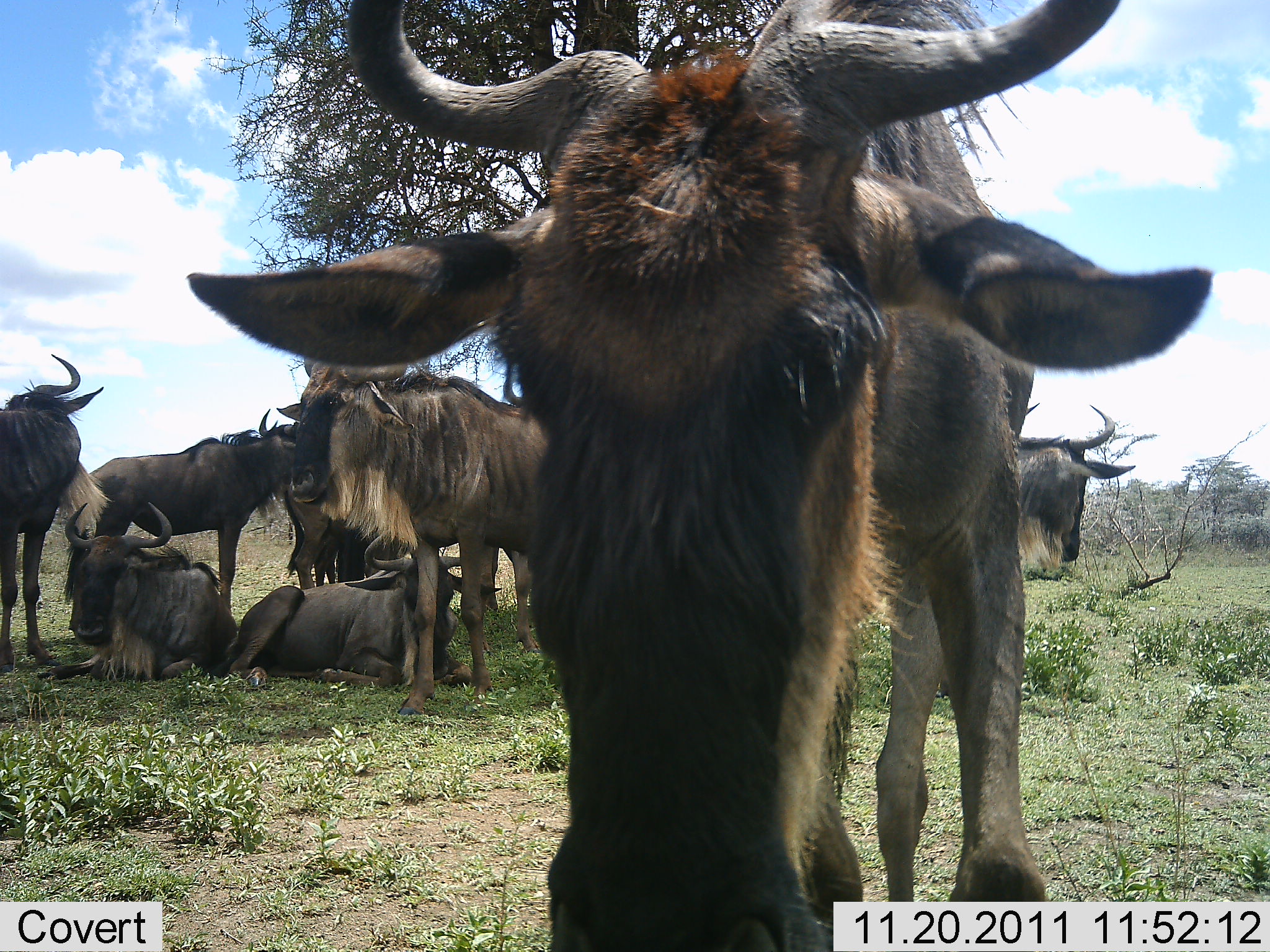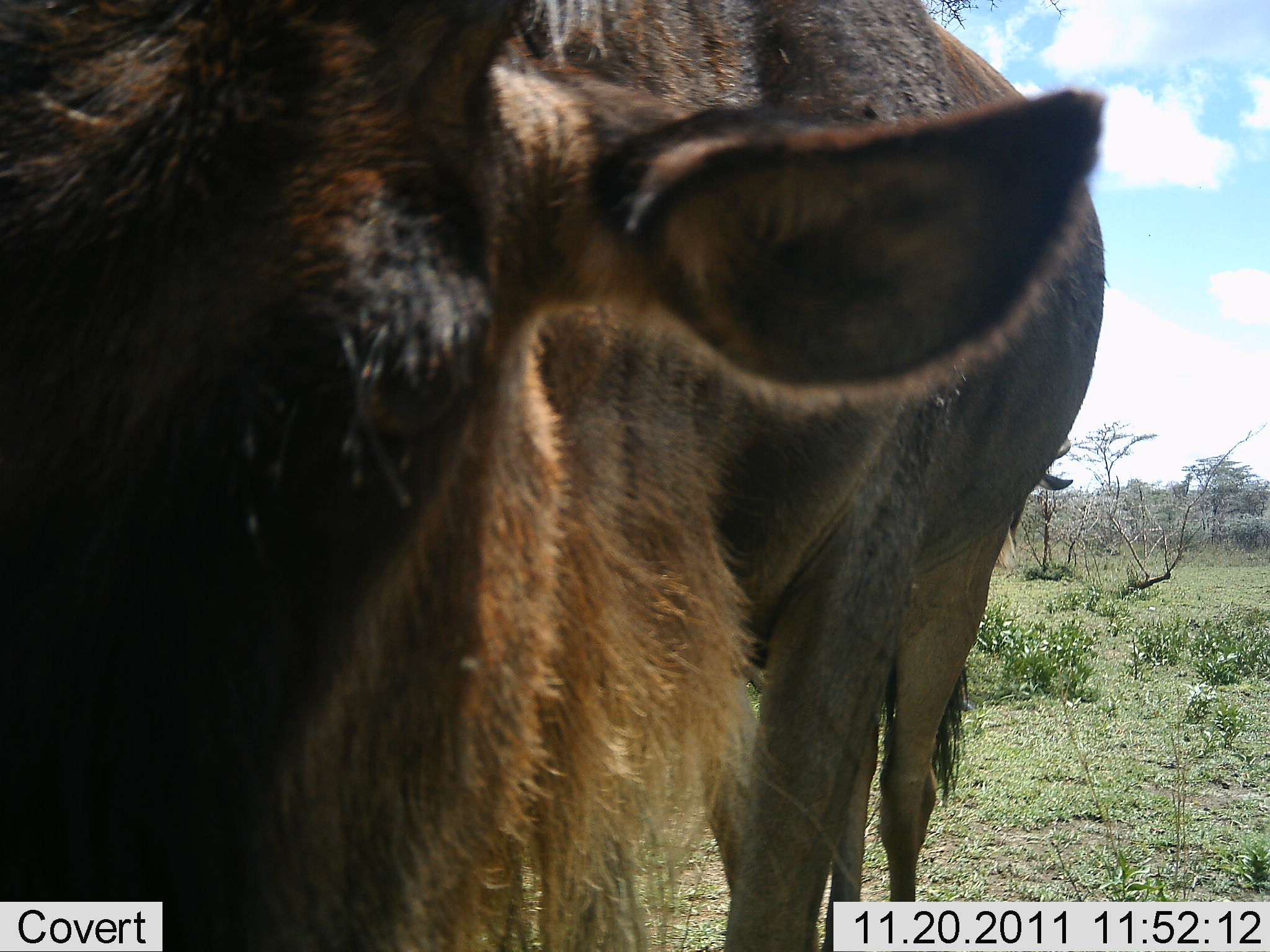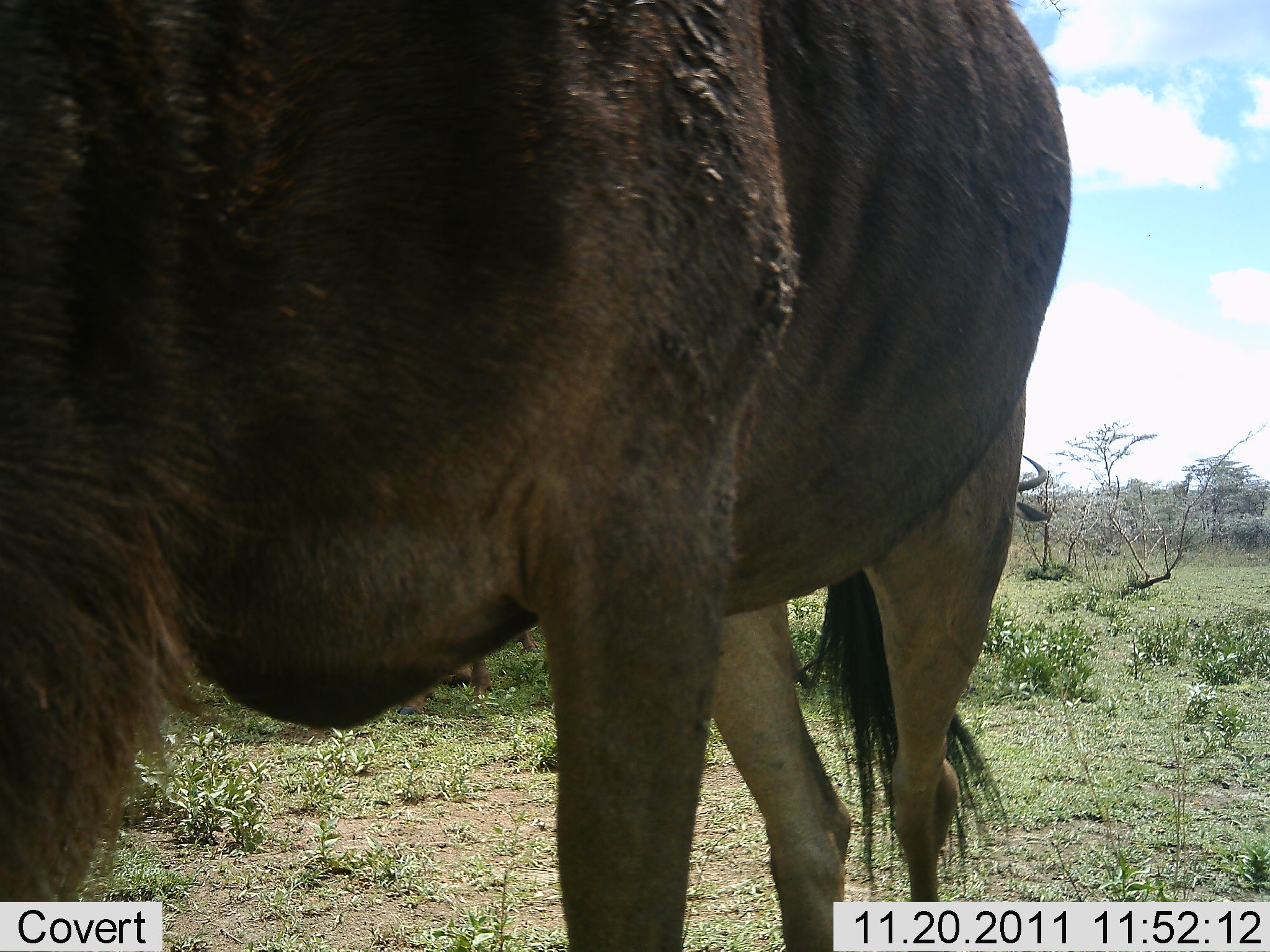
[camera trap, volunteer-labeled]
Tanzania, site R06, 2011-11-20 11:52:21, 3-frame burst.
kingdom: Animalia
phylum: Chordata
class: Mammalia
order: Artiodactyla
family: Bovidae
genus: Connochaetes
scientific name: Connochaetes taurinus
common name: blue wildebeest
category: wildebeest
Wildebeest (blue wildebeest) (Connochaetes taurinus), count 8. Behavior (volunteer vote fractions): standing 75%, resting 88%, moving 31%, interacting 6%. Young present (vote fraction): 6%. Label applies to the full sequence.